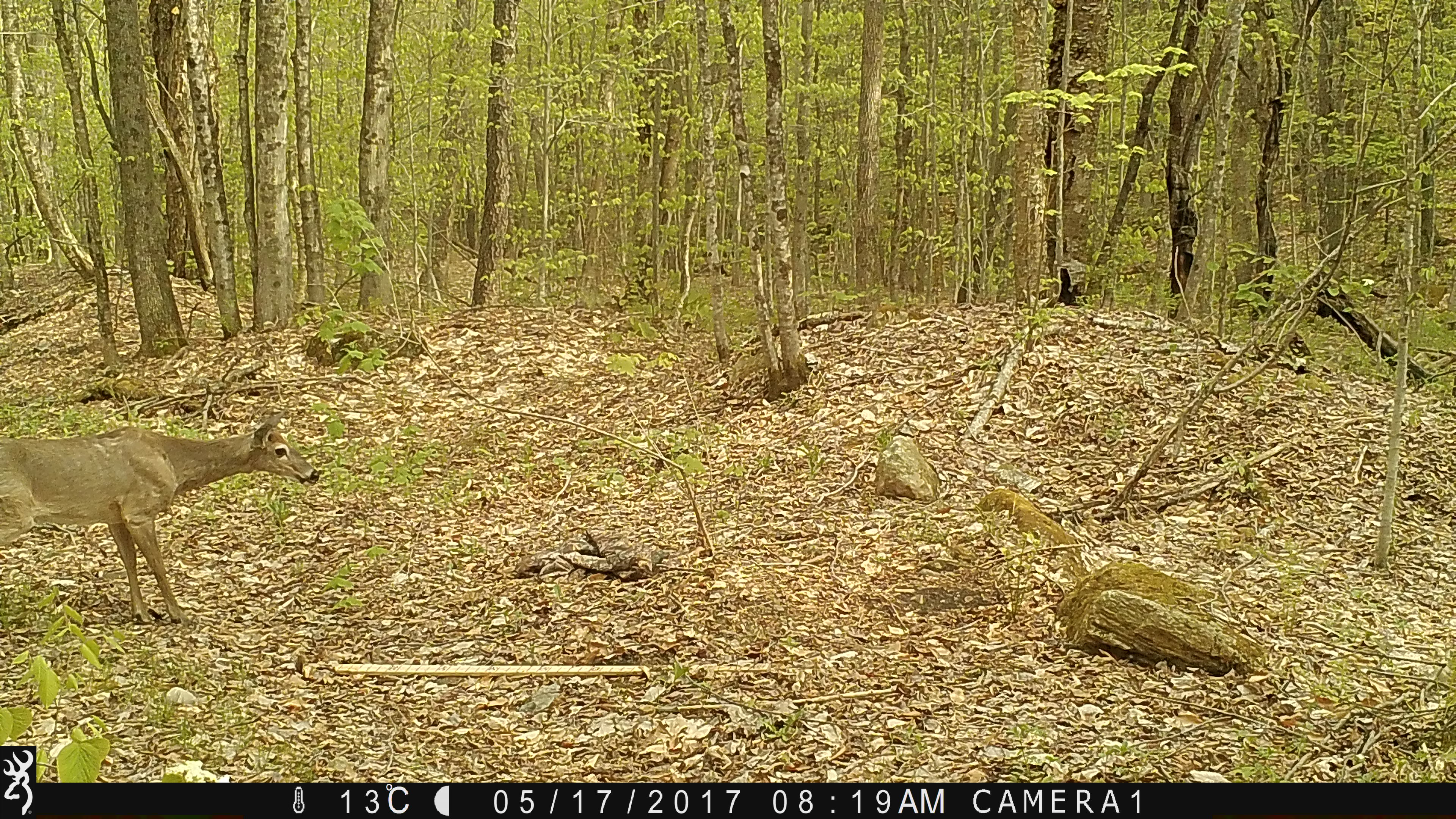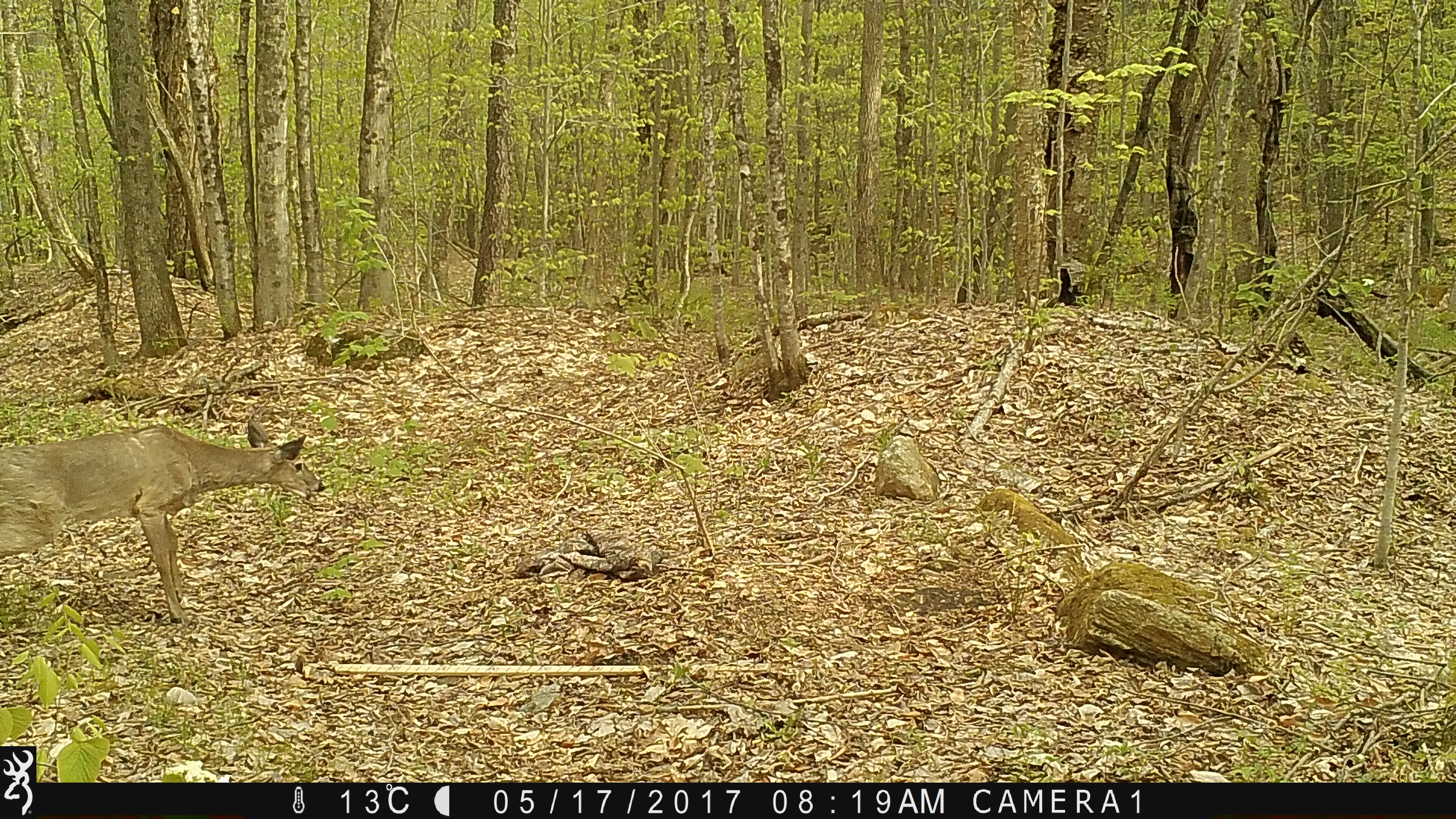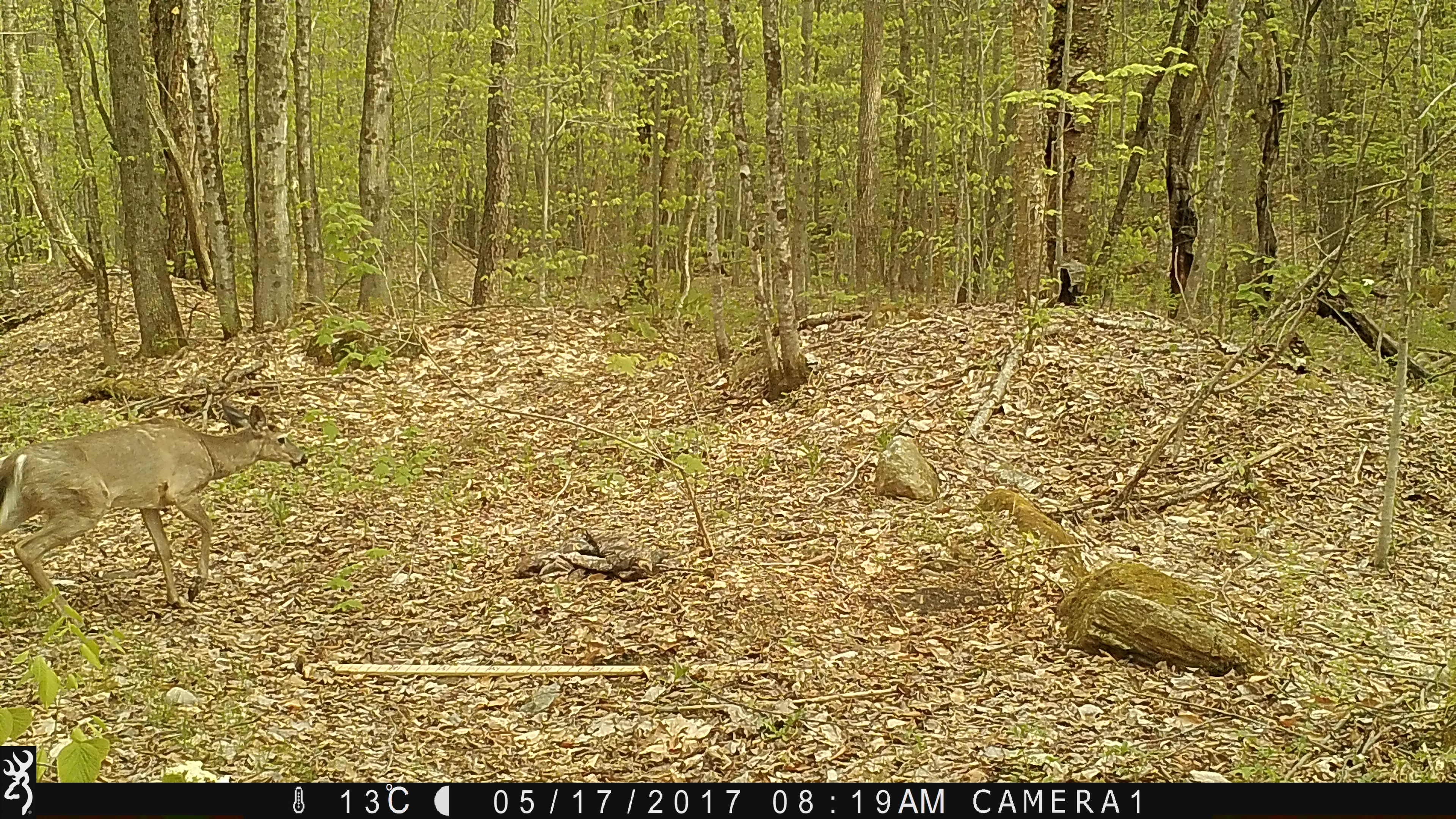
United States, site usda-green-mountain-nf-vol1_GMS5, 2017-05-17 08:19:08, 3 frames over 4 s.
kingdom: Animalia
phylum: Chordata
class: Mammalia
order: Artiodactyla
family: Cervidae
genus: Odocoileus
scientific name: Odocoileus virginianus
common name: white-tailed deer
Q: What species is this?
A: White-tailed deer (Odocoileus virginianus).